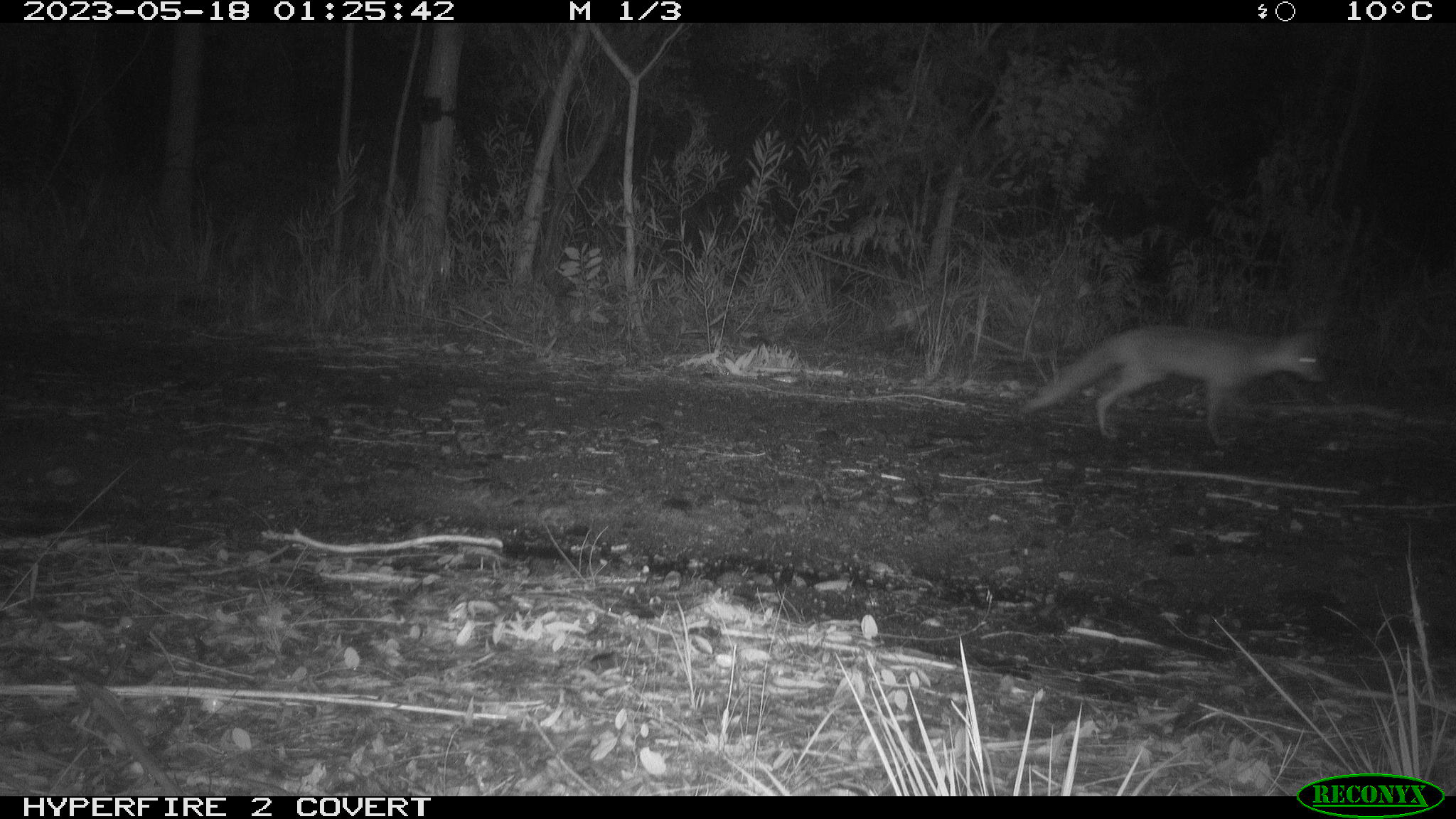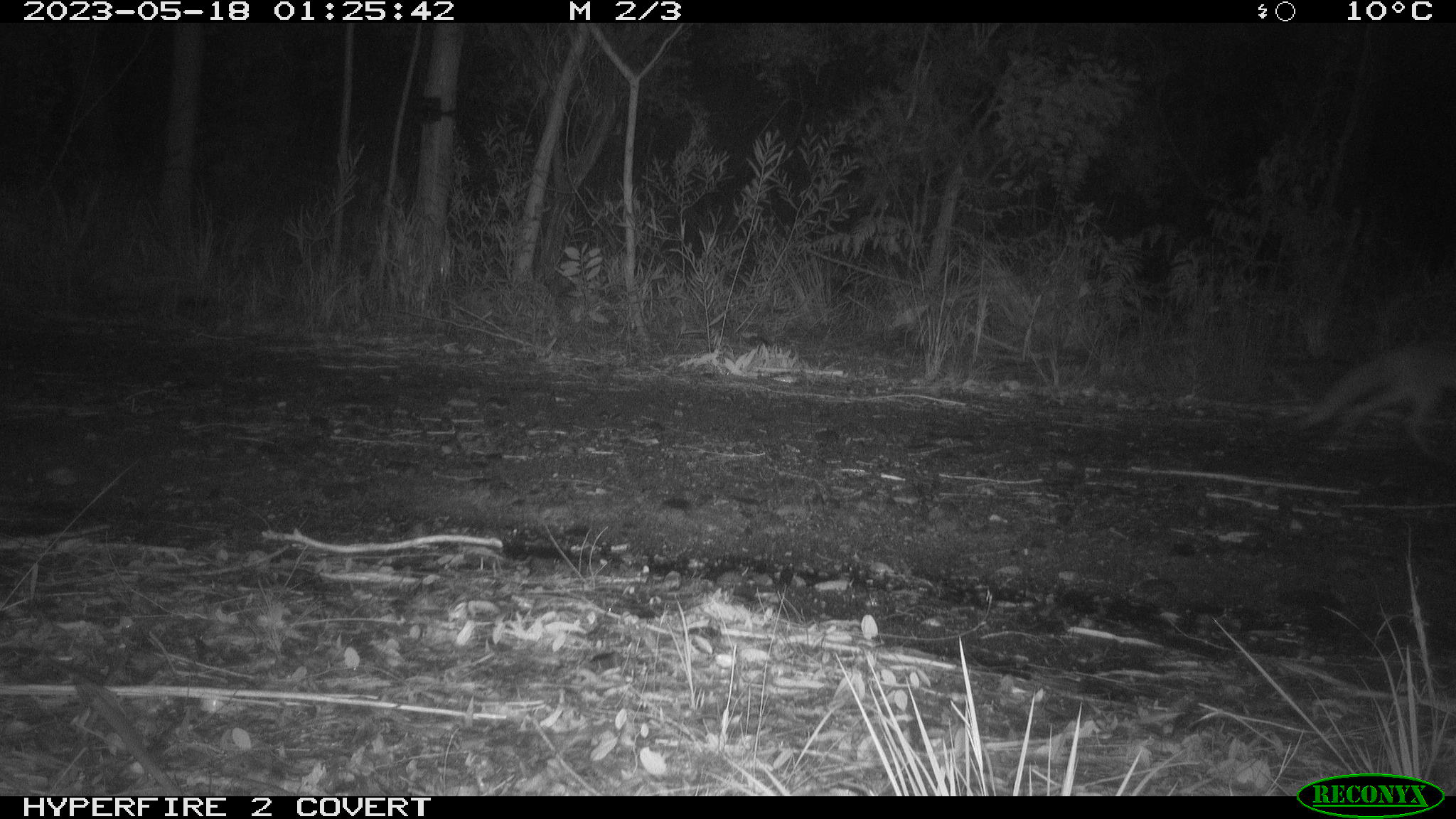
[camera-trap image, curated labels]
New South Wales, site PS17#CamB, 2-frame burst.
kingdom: Animalia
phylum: Chordata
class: Mammalia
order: Carnivora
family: Canidae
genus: Vulpes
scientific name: Vulpes vulpes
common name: red fox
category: fox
Fox (red fox) (Vulpes vulpes).